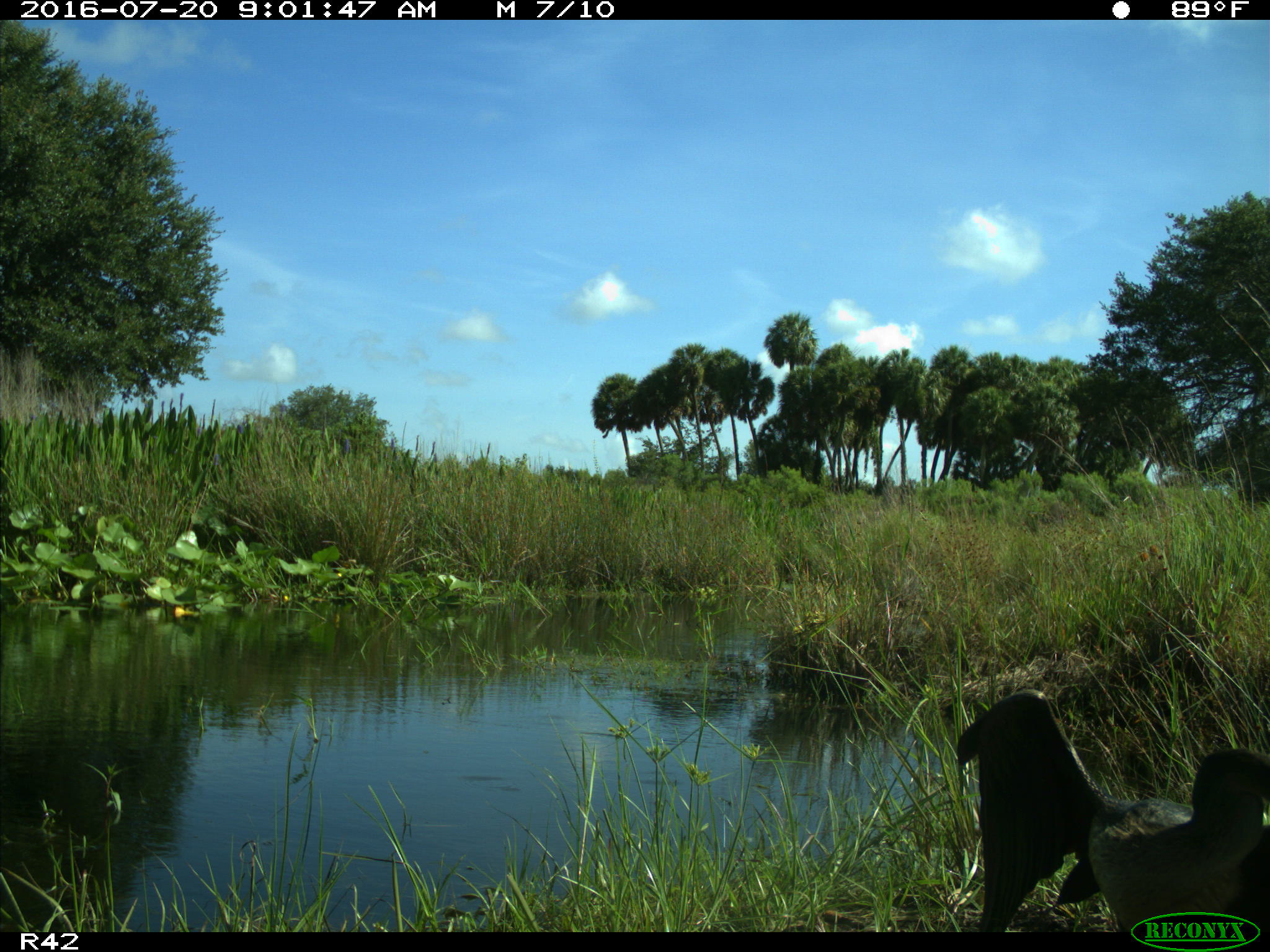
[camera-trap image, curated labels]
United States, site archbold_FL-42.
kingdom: Animalia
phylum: Chordata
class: Aves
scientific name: Aves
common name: birds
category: unidentified bird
Unidentified bird (birds) (Aves).